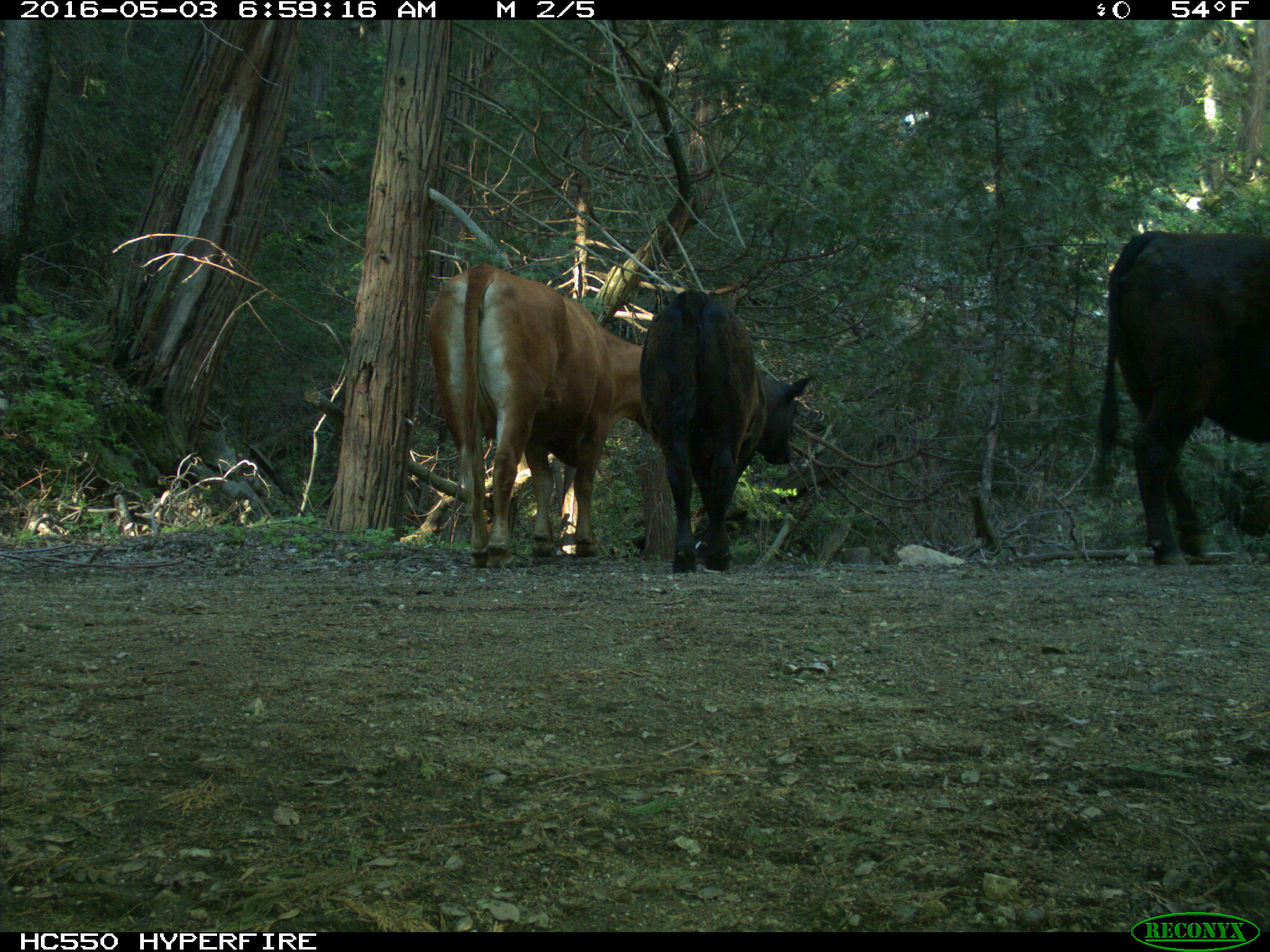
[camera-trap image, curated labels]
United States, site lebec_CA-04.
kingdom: Animalia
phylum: Chordata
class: Mammalia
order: Artiodactyla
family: Bovidae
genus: Bos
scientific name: Bos taurus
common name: domestic cow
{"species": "Bos taurus (domestic cow)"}